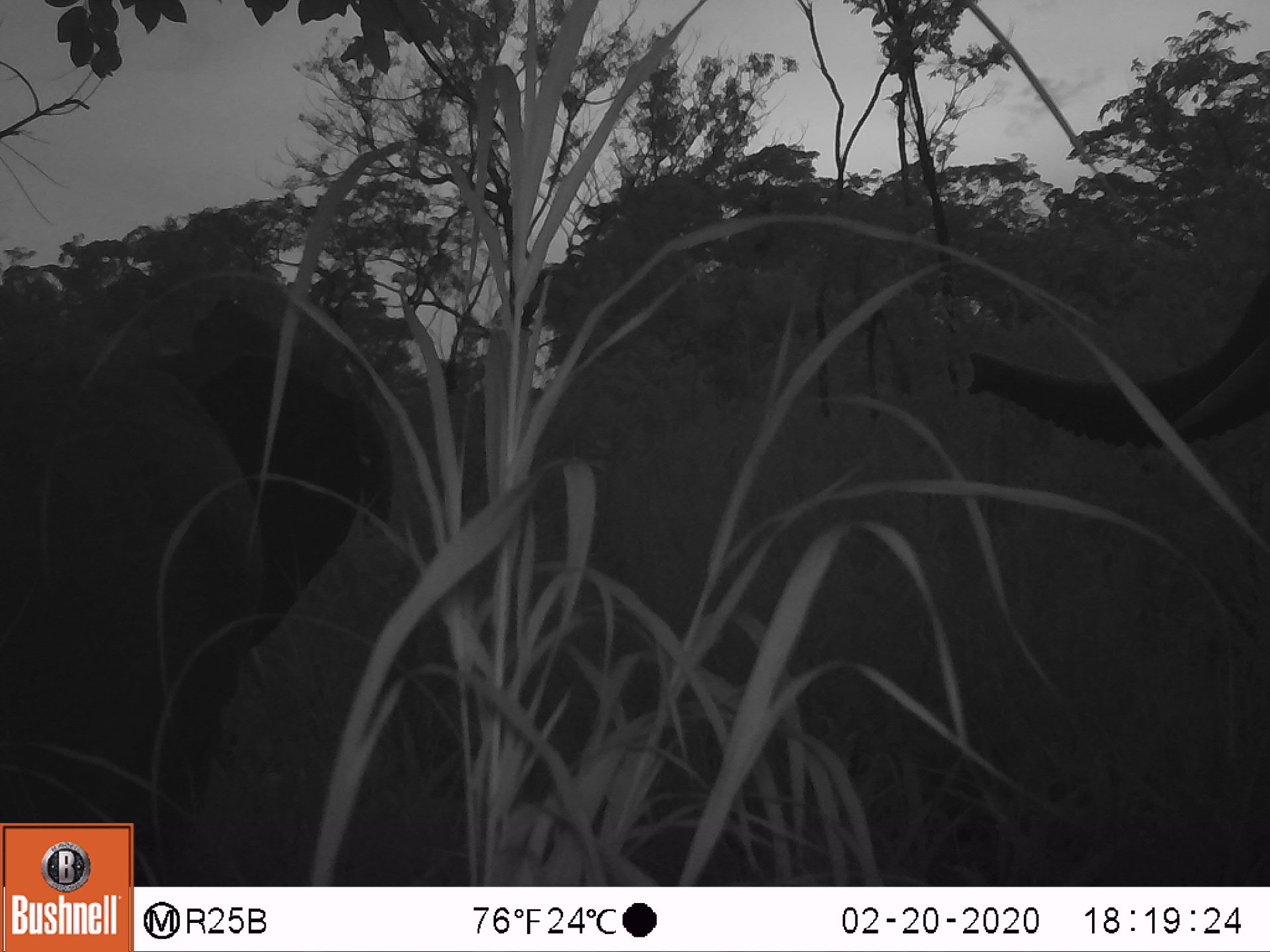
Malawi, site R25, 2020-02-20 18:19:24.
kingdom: Animalia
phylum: Chordata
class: Mammalia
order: Proboscidea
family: Elephantidae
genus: Loxodonta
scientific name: Loxodonta africana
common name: african savanna elephant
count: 2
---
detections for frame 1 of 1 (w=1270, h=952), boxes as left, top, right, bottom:
african savanna elephant: 0, 318, 400, 819; 955, 260, 1267, 463